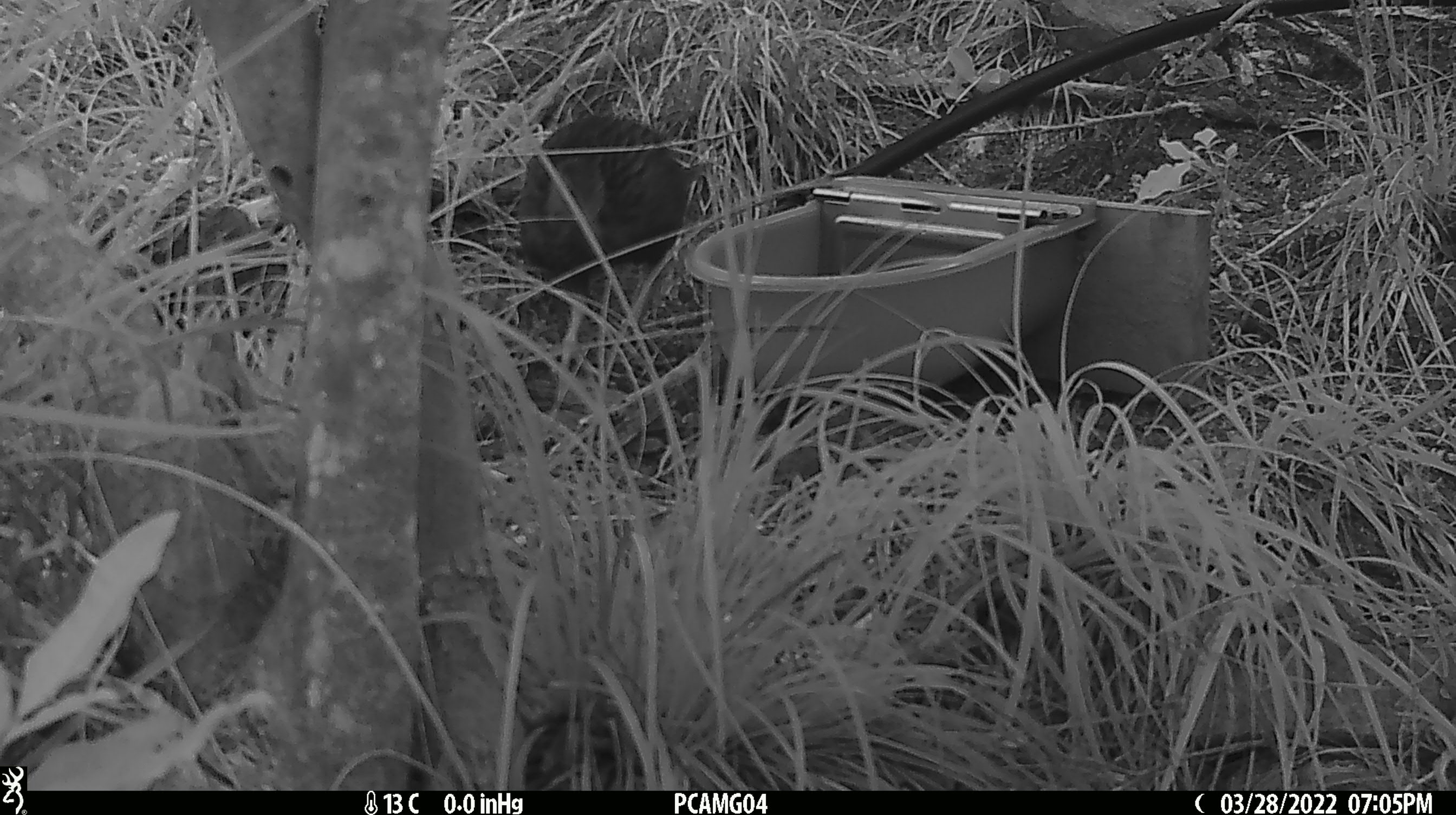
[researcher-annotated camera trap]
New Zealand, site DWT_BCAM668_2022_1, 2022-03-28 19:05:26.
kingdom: Animalia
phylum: Chordata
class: Aves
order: Gruiformes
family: Rallidae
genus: Gallirallus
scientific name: Gallirallus australis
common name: weka